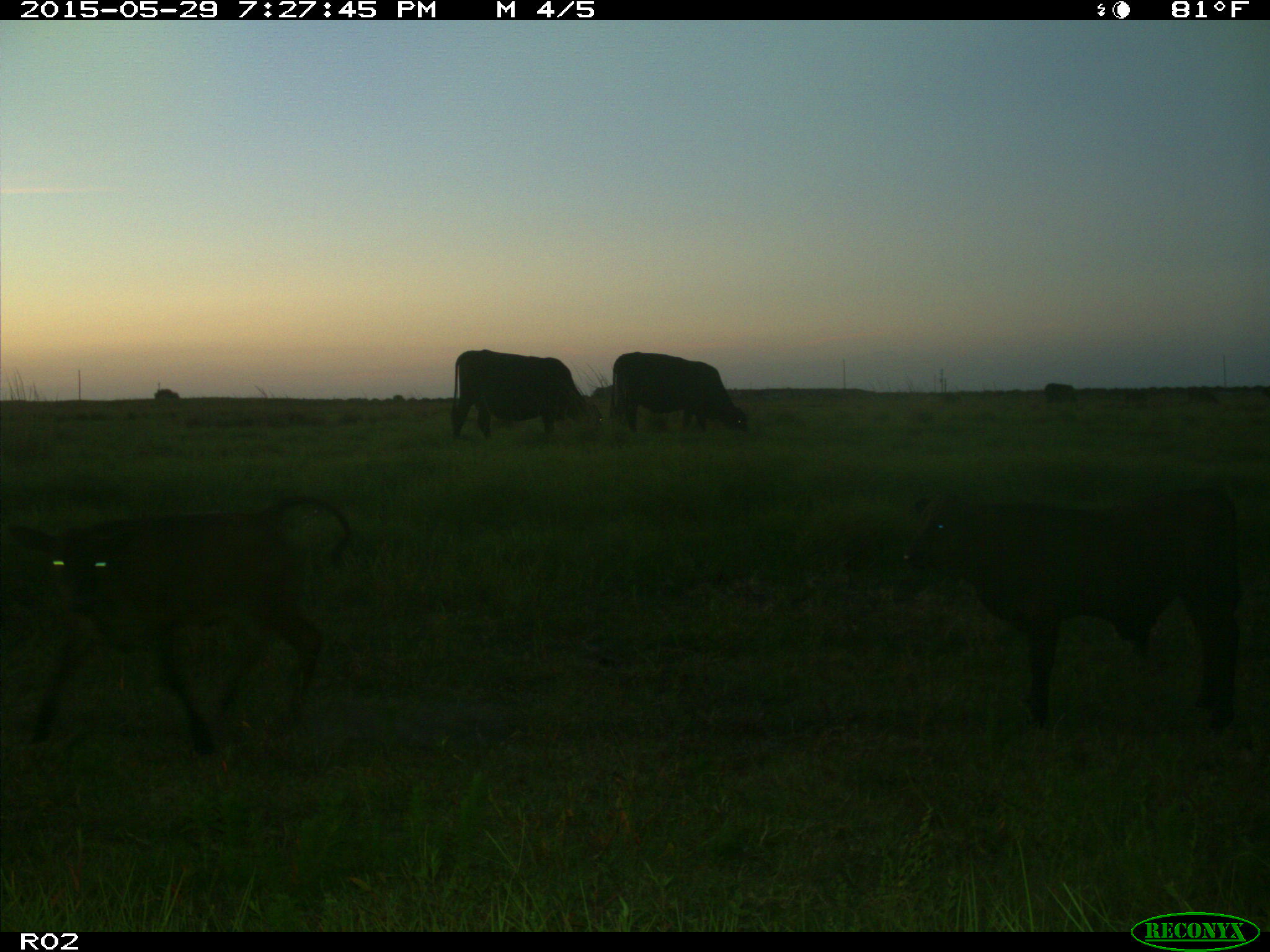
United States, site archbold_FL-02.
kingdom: Animalia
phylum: Chordata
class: Mammalia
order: Artiodactyla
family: Bovidae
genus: Bos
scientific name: Bos taurus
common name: domestic cow